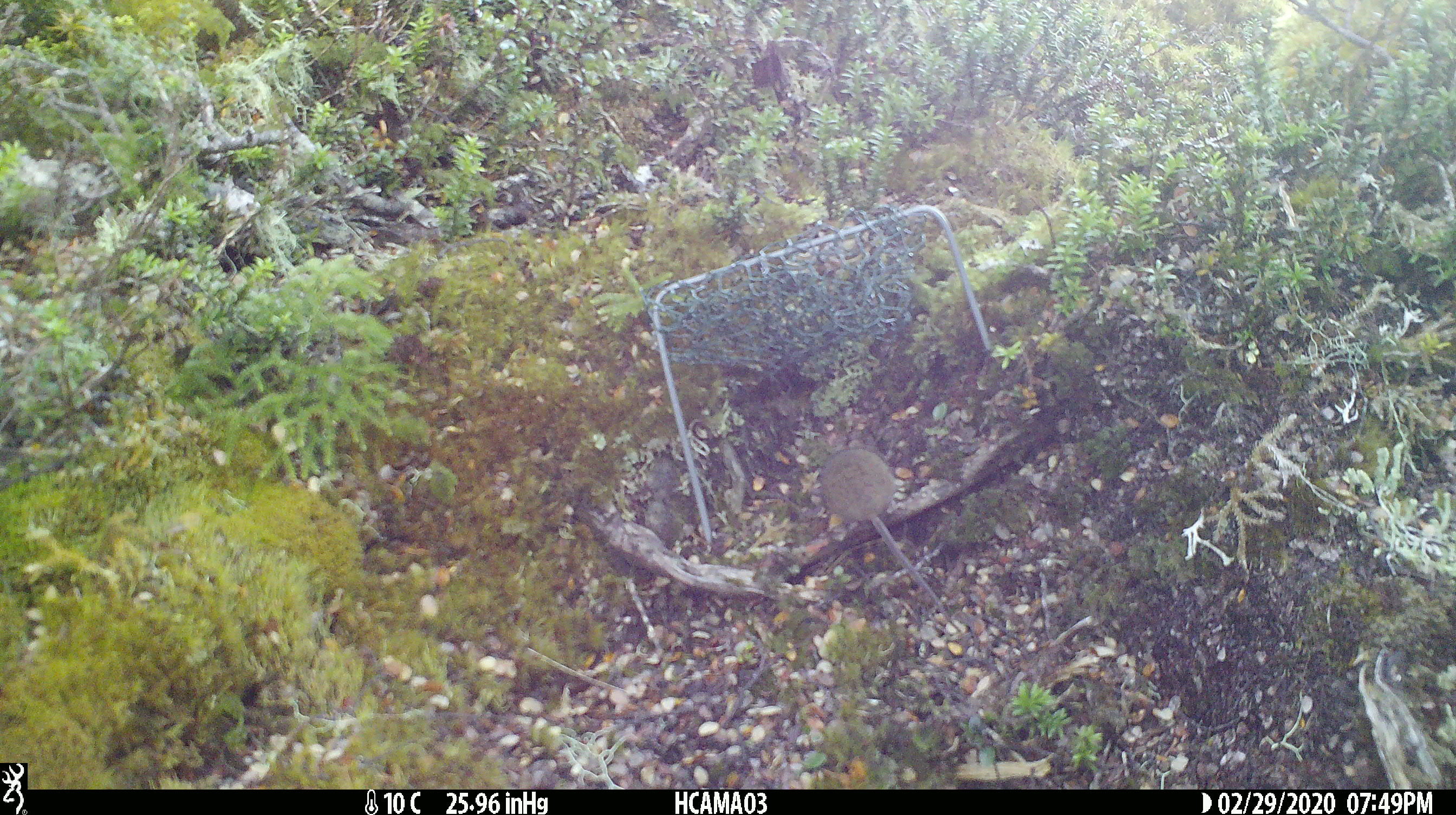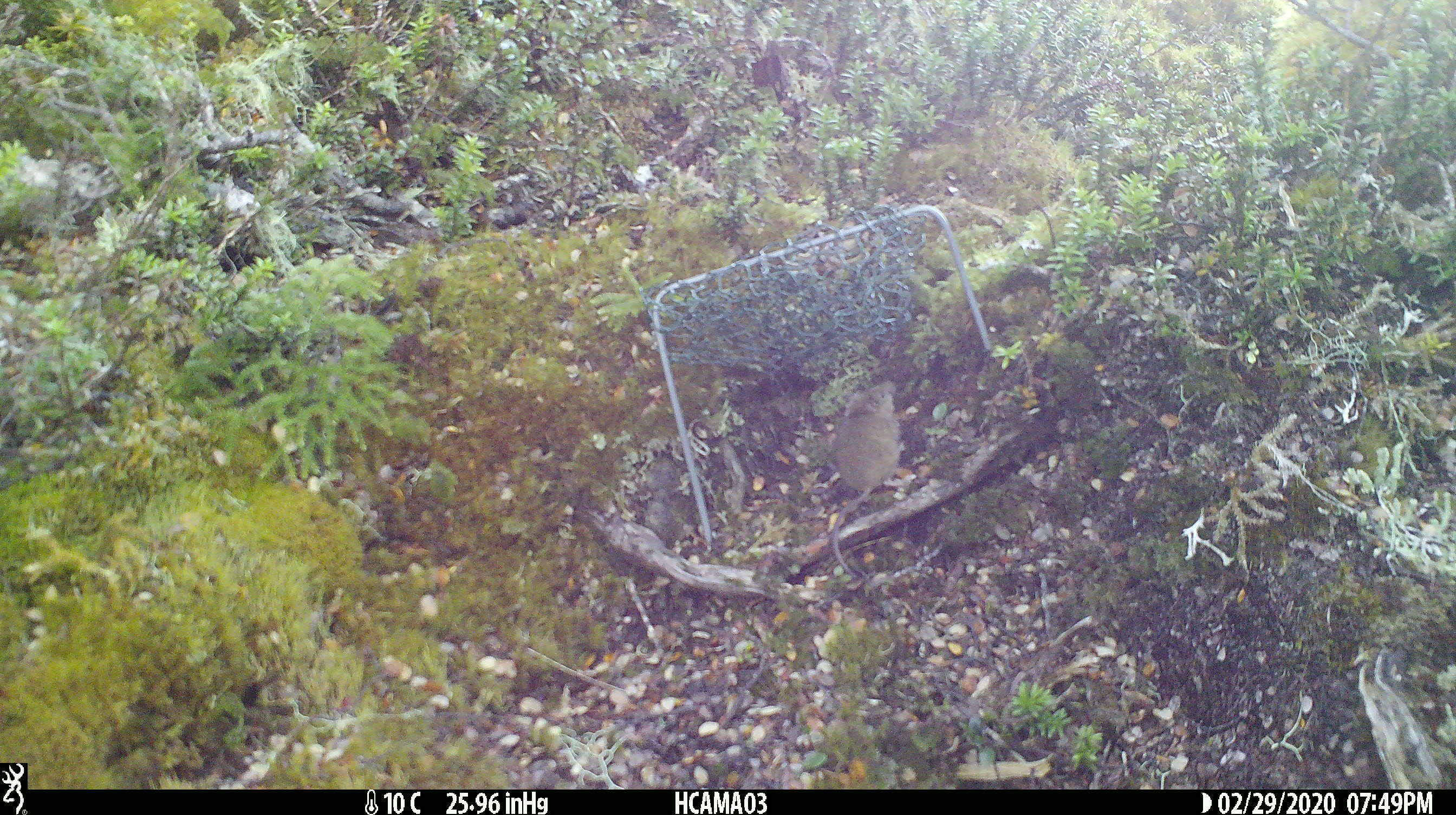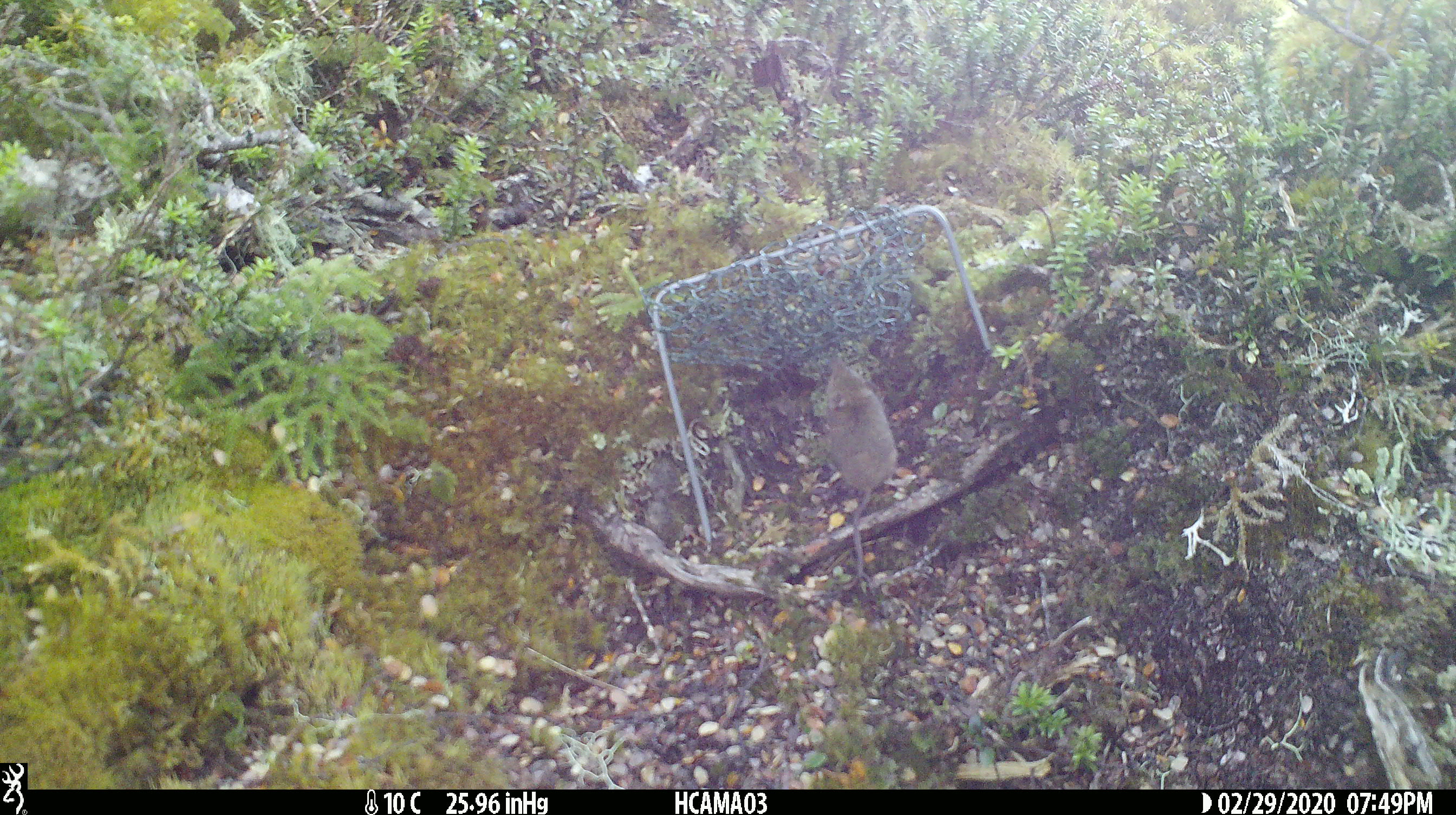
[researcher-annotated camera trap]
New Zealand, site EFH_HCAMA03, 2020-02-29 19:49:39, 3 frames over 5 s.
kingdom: Animalia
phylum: Chordata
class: Mammalia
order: Rodentia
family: Muridae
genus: Mus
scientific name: Mus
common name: mouse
Mouse (Mus).